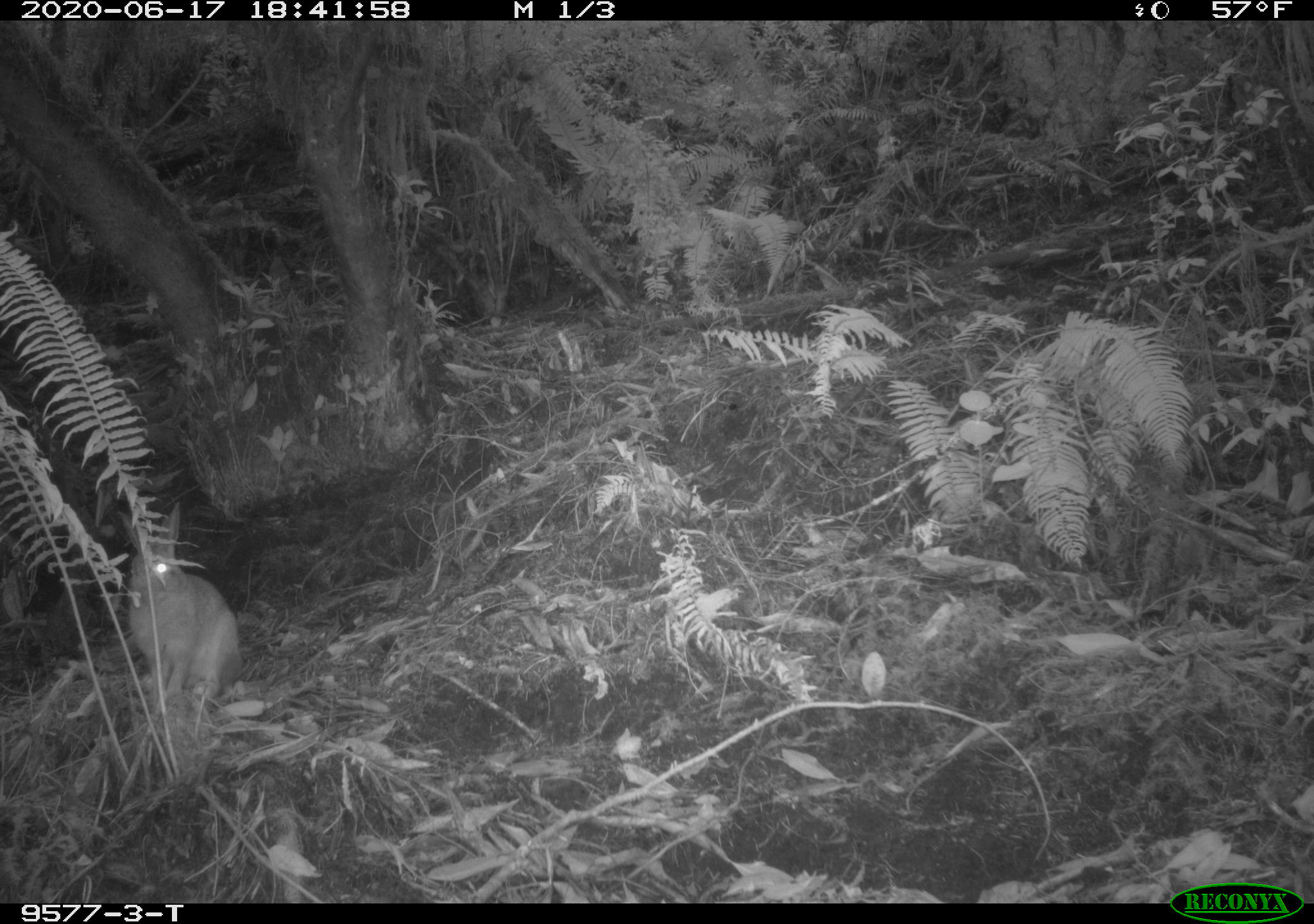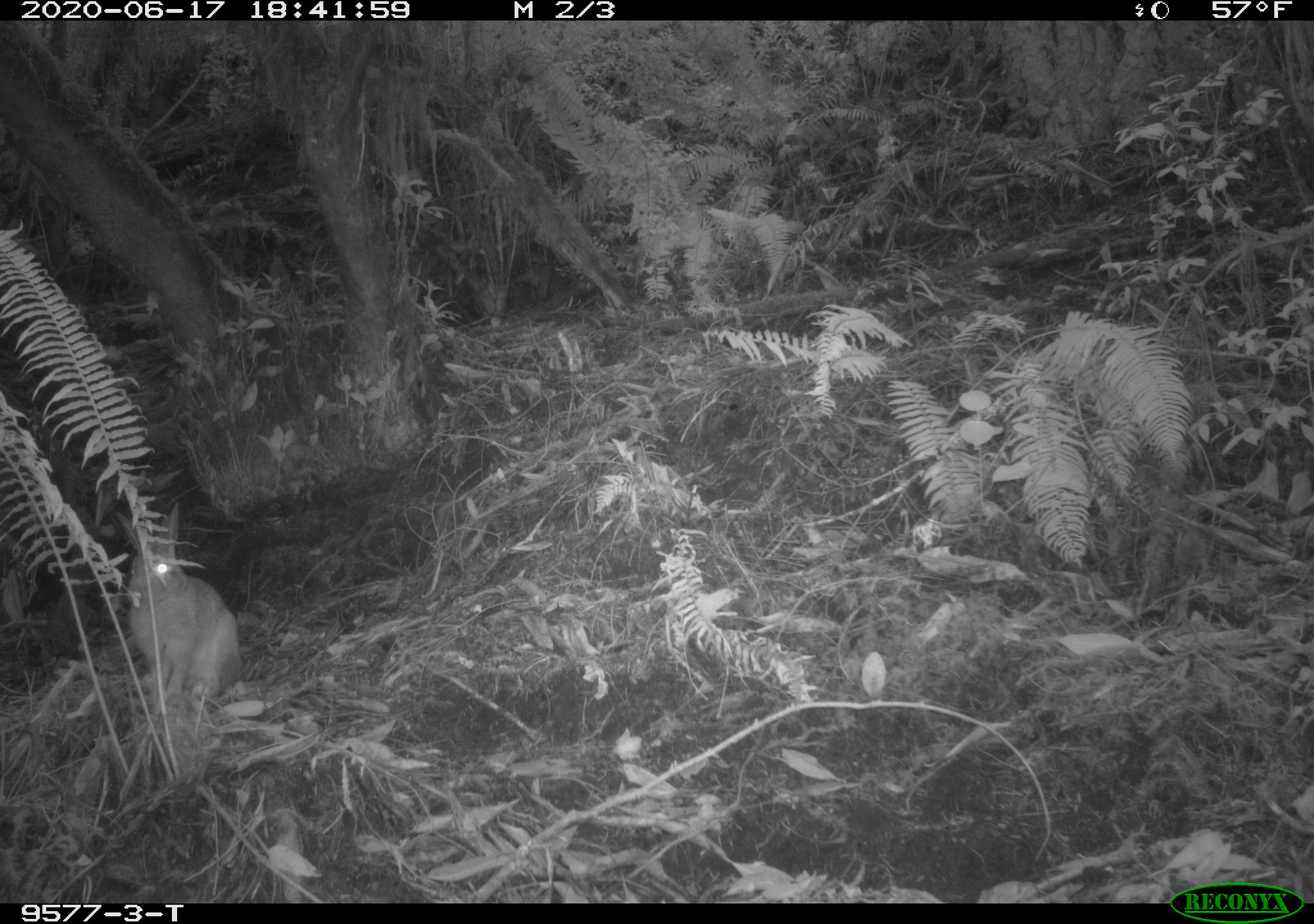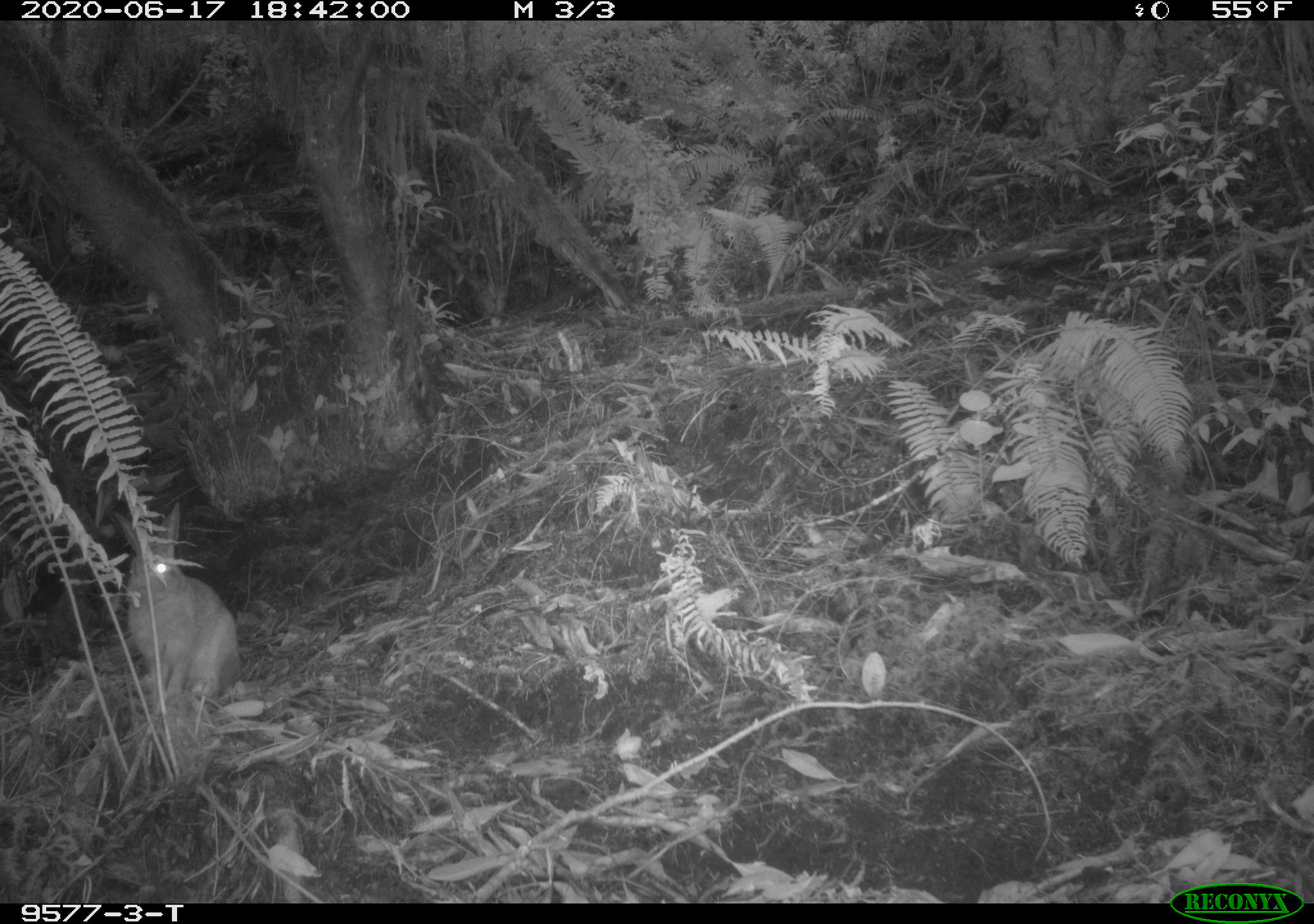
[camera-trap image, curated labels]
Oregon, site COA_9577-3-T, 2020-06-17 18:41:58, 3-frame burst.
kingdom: Animalia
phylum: Chordata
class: Mammalia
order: Lagomorpha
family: Leporidae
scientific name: Leporidae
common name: hares and rabbits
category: leporidae family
Leporidae family (hares and rabbits) (Leporidae).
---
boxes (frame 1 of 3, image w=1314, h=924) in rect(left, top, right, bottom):
leporidae family: rect(110, 504, 248, 710)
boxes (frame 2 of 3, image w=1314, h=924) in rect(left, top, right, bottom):
leporidae family: rect(114, 504, 251, 702)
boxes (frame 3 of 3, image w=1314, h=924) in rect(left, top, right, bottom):
leporidae family: rect(114, 502, 243, 697)